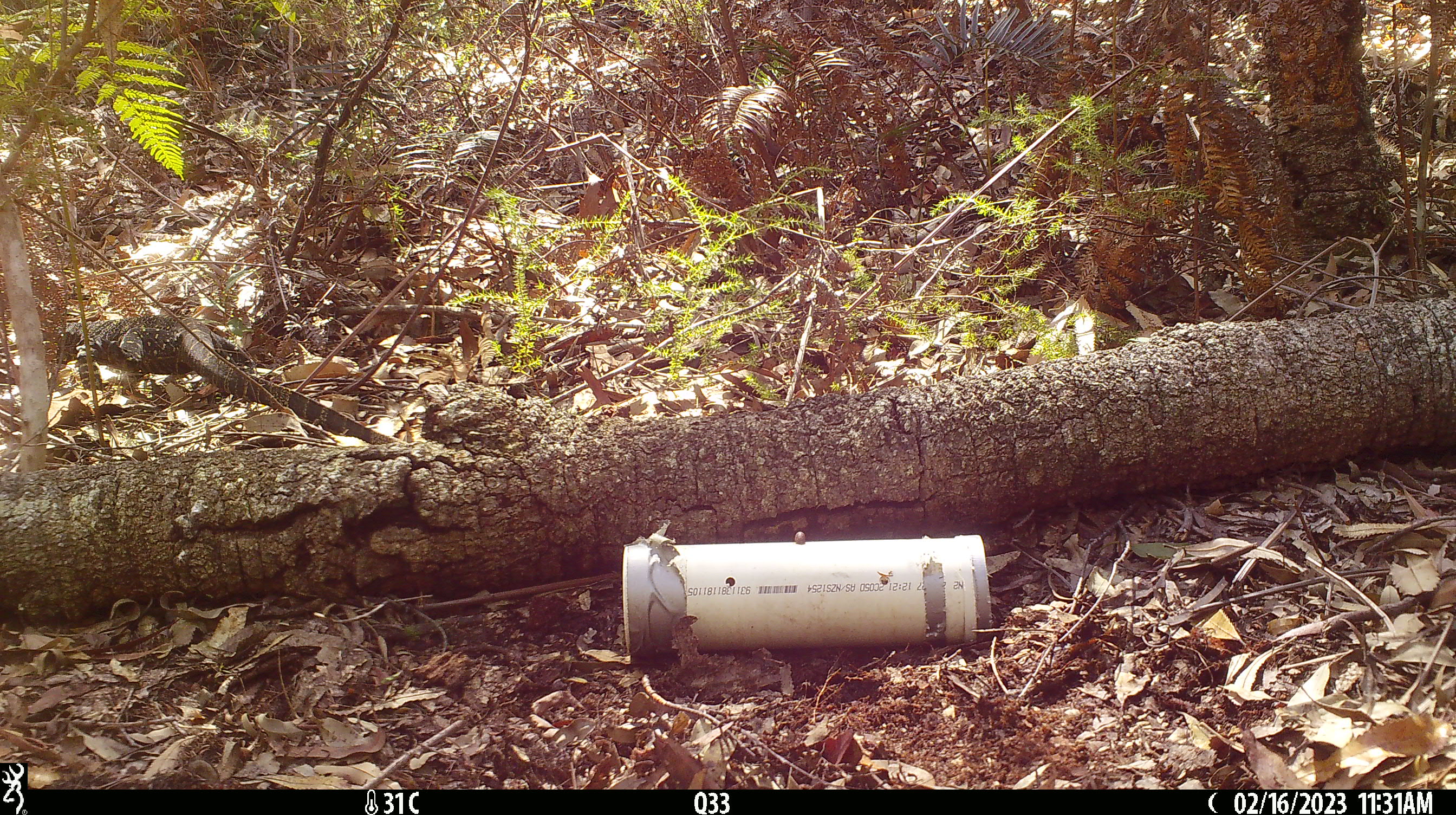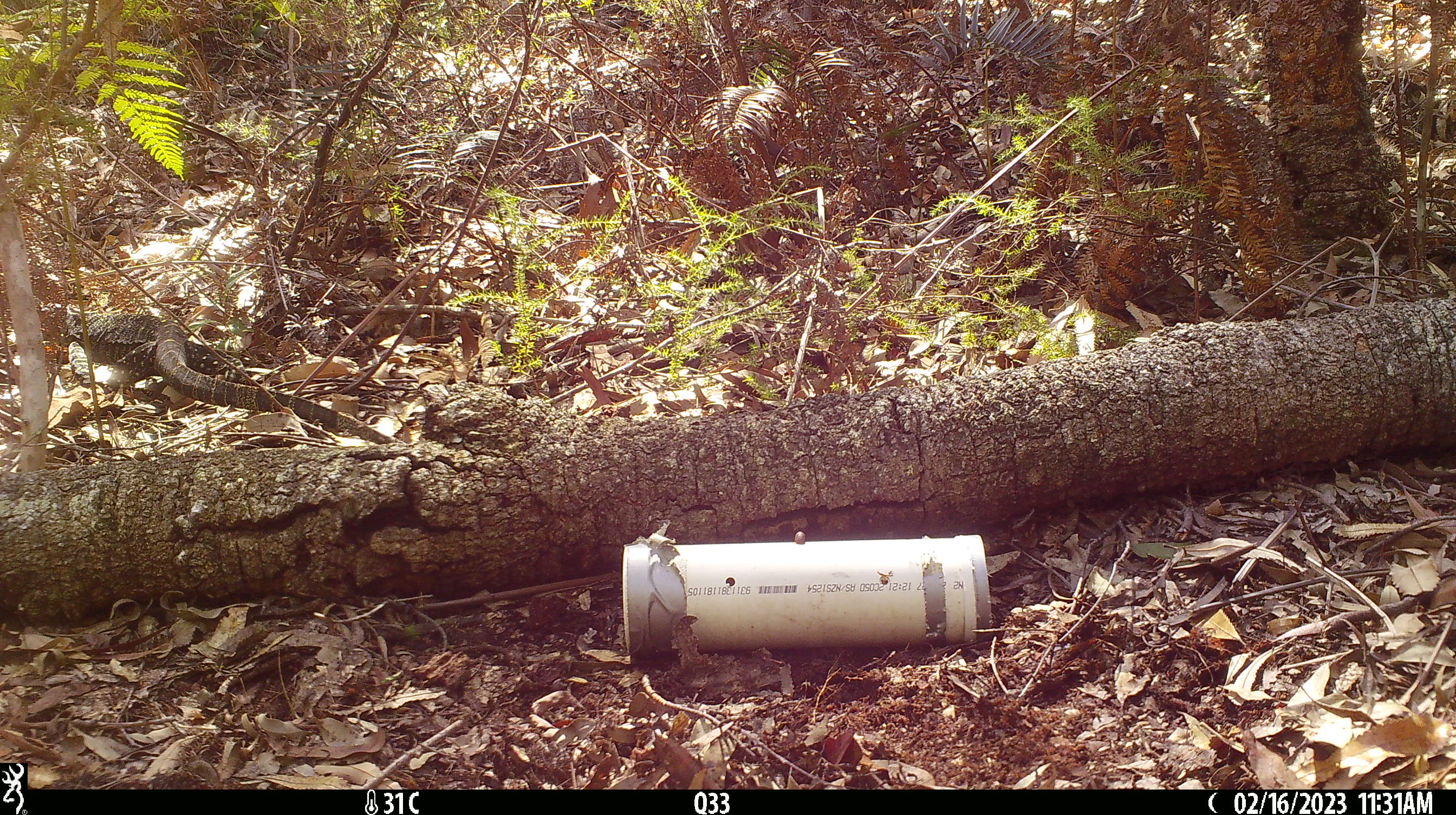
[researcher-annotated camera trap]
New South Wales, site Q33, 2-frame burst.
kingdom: Animalia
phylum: Chordata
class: Reptilia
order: Squamata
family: Varanidae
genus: Varanus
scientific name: Varanus varius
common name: lace monitor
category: goanna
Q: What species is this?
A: Goanna (lace monitor) (Varanus varius).